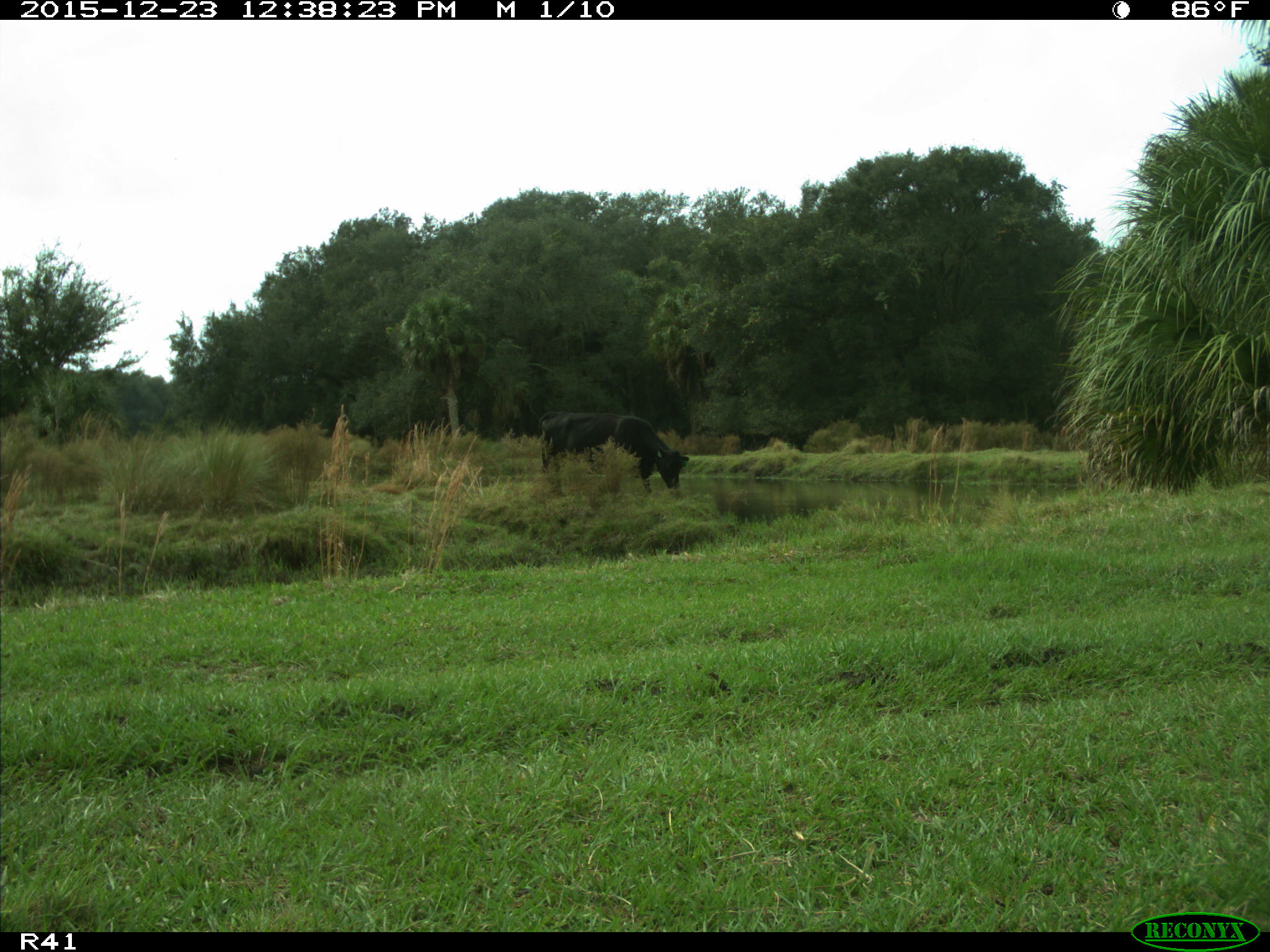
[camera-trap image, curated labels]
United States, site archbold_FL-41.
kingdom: Animalia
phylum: Chordata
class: Mammalia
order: Artiodactyla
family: Bovidae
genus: Bos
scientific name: Bos taurus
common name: domestic cow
Bos taurus (domestic cow).